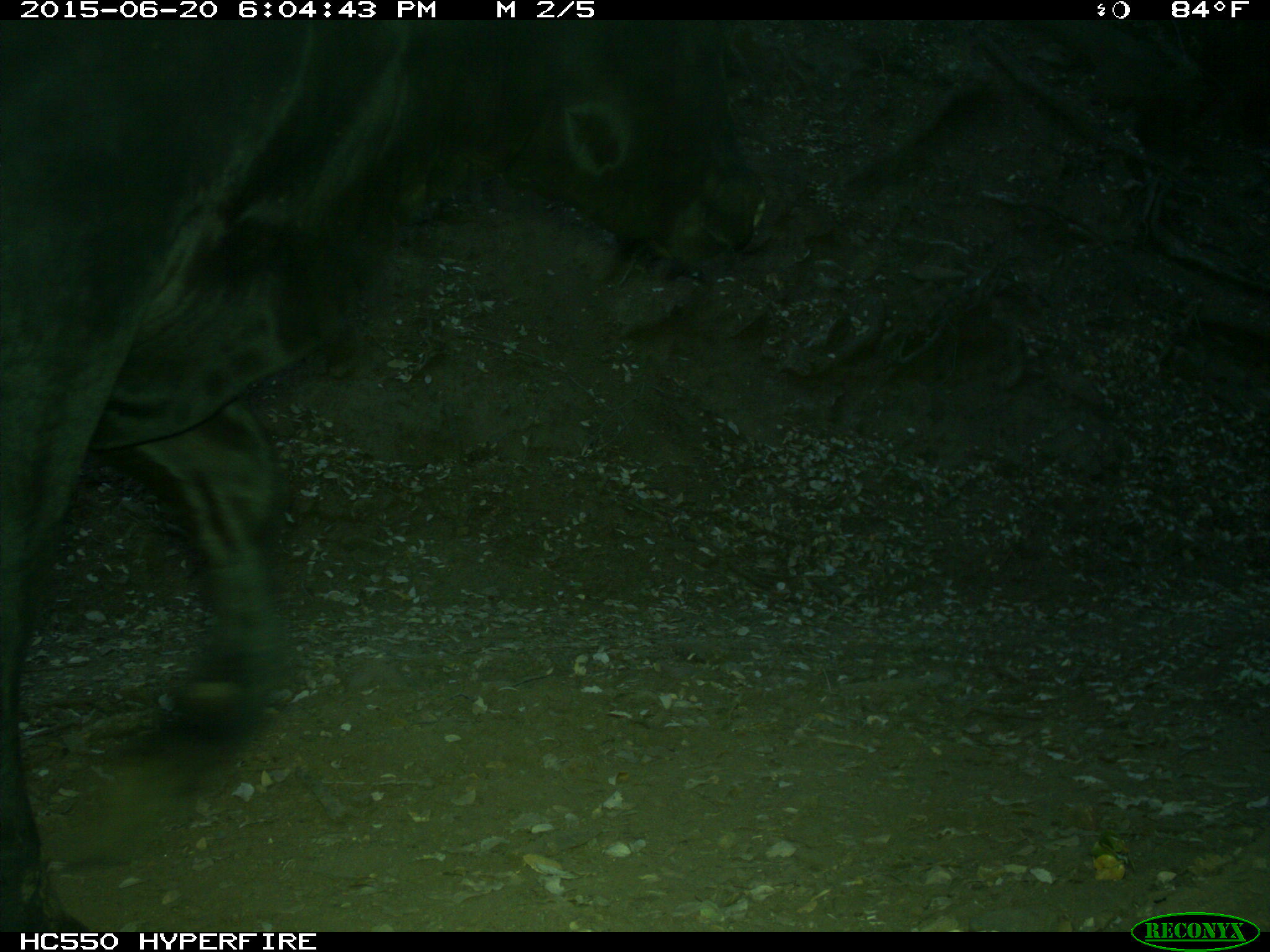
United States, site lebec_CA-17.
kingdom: Animalia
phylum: Chordata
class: Mammalia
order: Artiodactyla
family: Bovidae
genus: Bos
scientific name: Bos taurus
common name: domestic cow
Bos taurus (domestic cow).